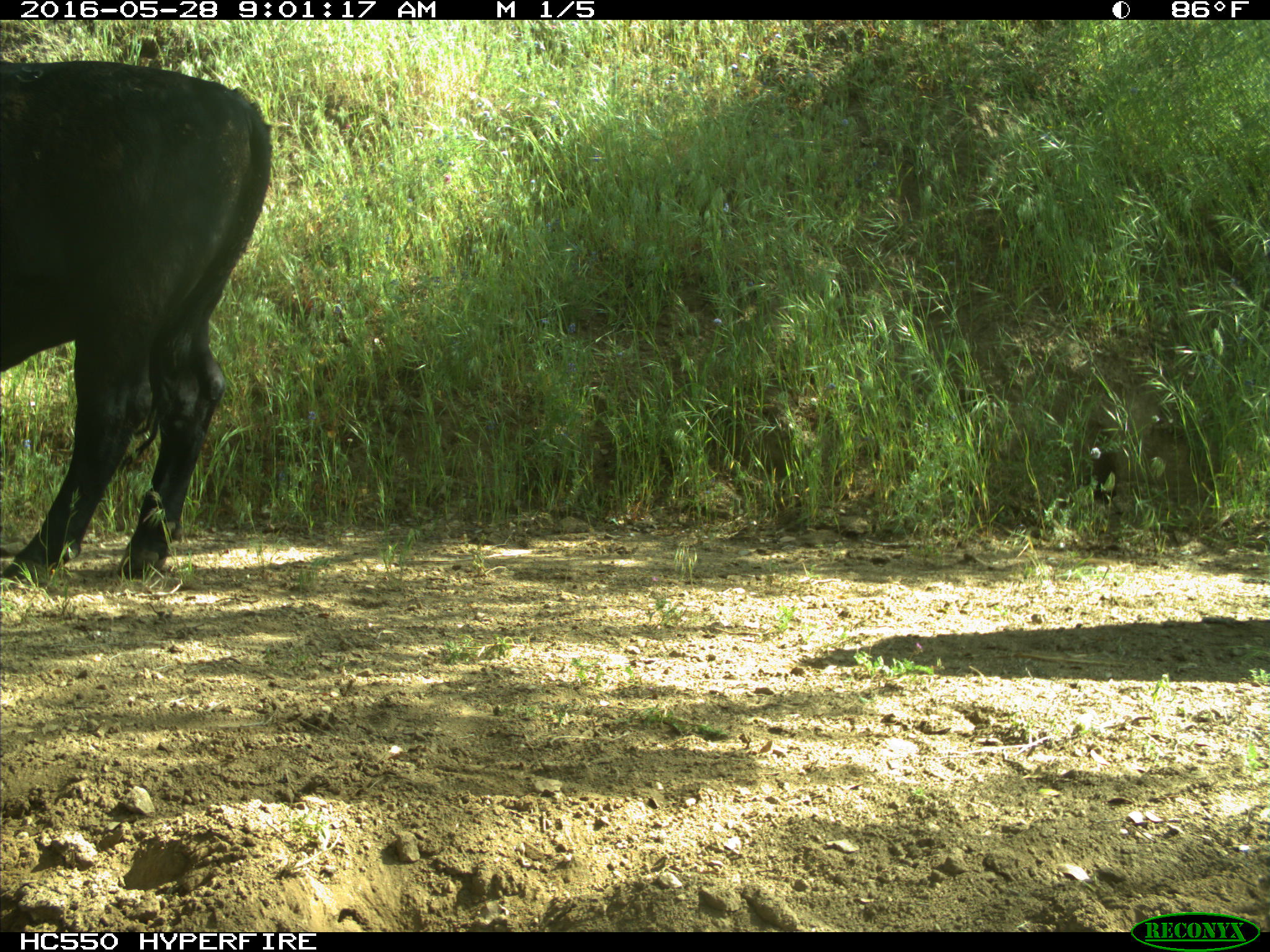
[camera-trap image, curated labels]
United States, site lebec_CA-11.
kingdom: Animalia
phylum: Chordata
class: Mammalia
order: Artiodactyla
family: Bovidae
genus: Bos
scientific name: Bos taurus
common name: domestic cow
Bos taurus (domestic cow).